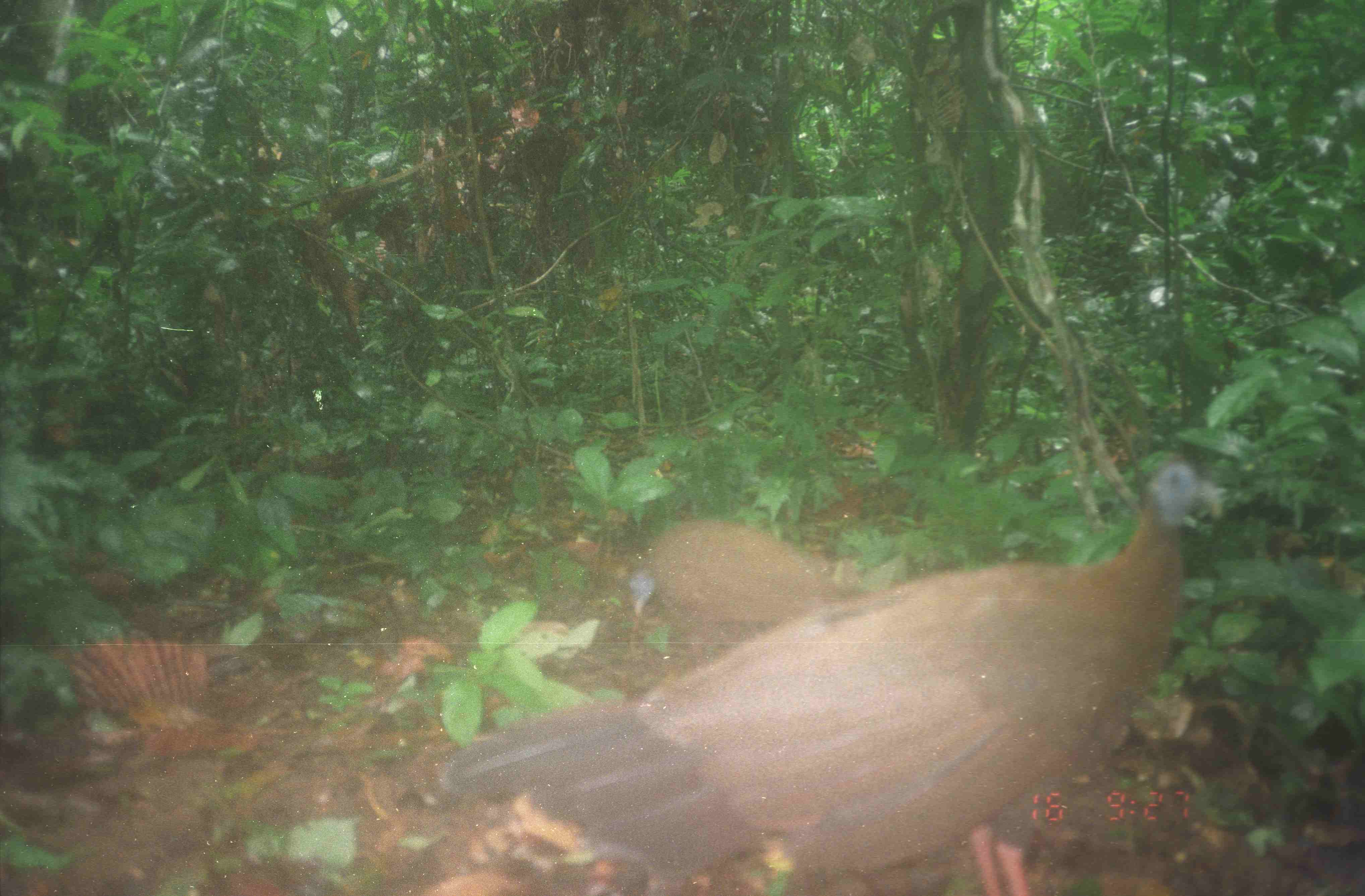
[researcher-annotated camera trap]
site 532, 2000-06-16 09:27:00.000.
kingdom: Animalia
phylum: Chordata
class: Aves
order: Galliformes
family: Phasianidae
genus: Argusianus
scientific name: Argusianus argus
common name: great argus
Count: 2.